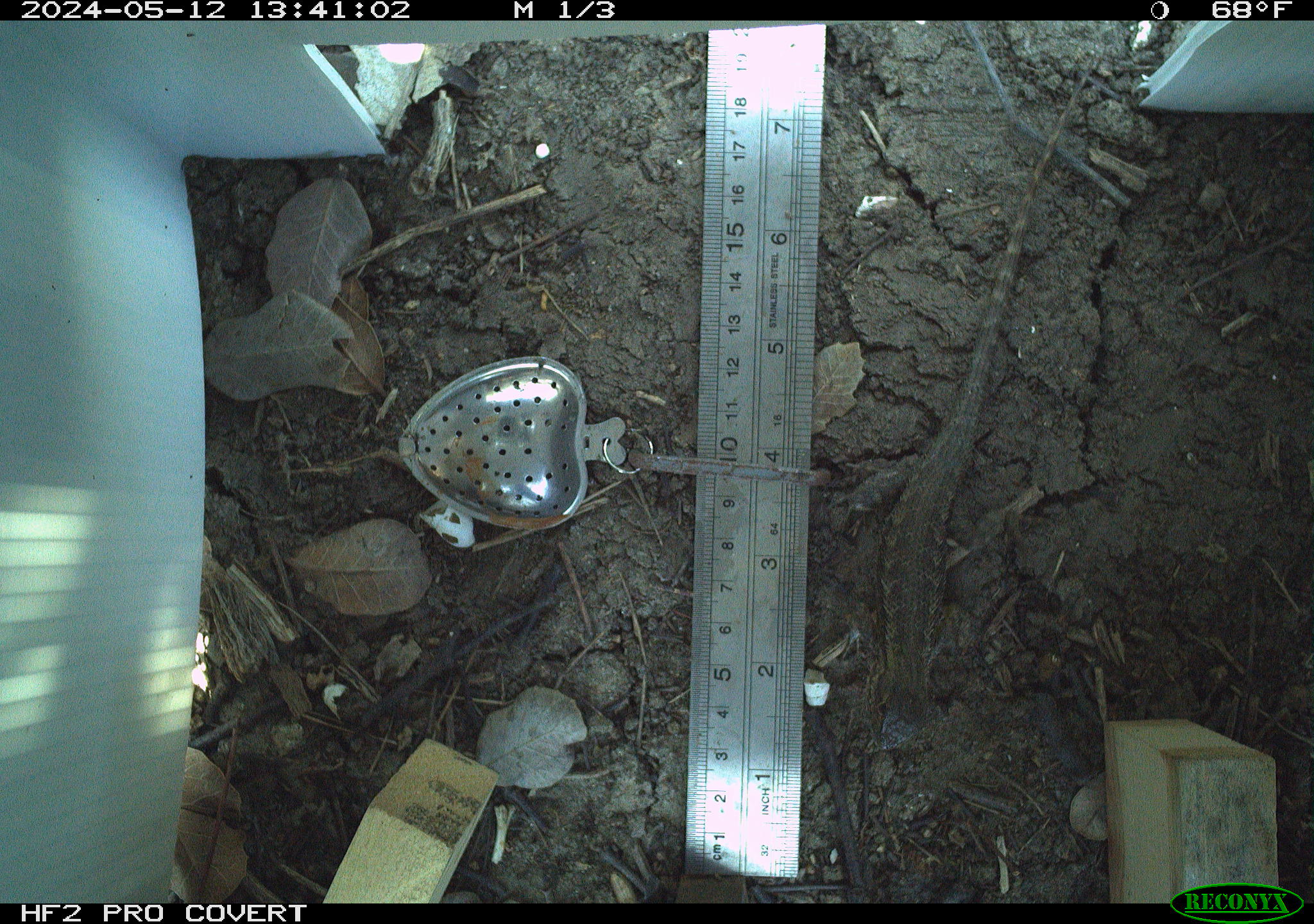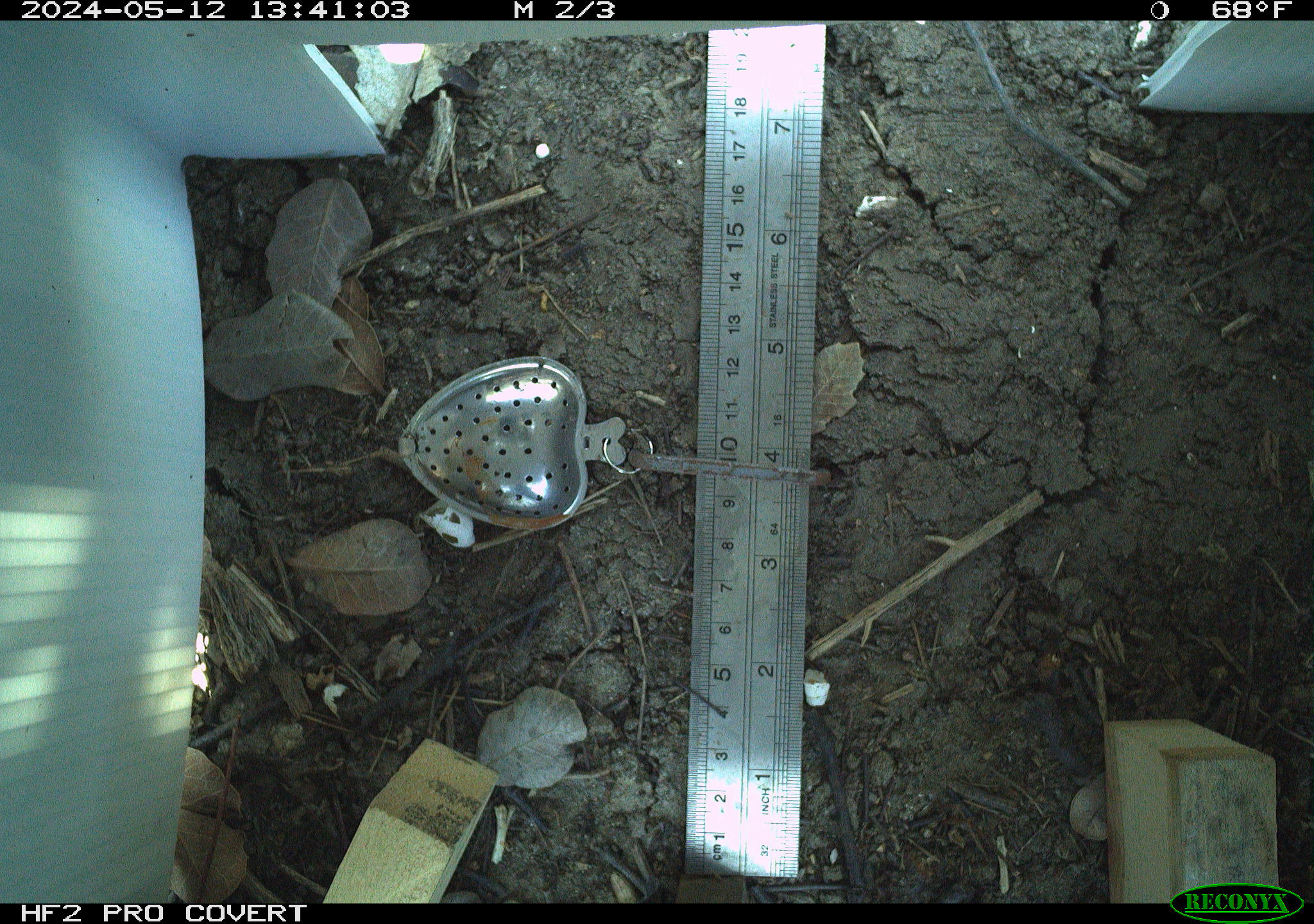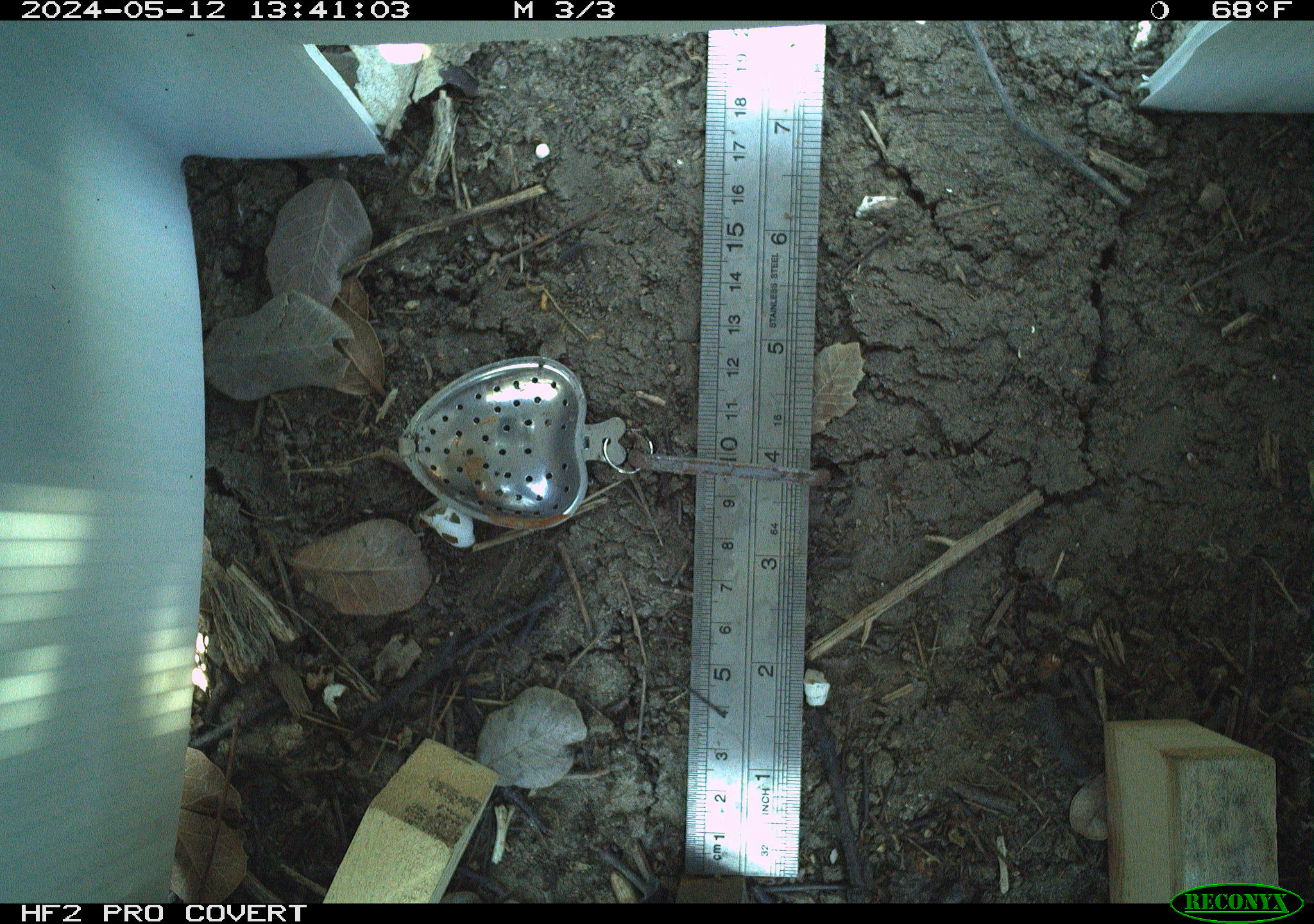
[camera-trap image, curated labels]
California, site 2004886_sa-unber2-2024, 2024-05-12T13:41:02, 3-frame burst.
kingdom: Animalia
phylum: Chordata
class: Reptilia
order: Squamata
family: Phrynosomatidae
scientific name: Phrynosomatidae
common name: phrynosomatid lizards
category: phrynosomatidae family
Phrynosomatidae family (phrynosomatid lizards) (Phrynosomatidae).